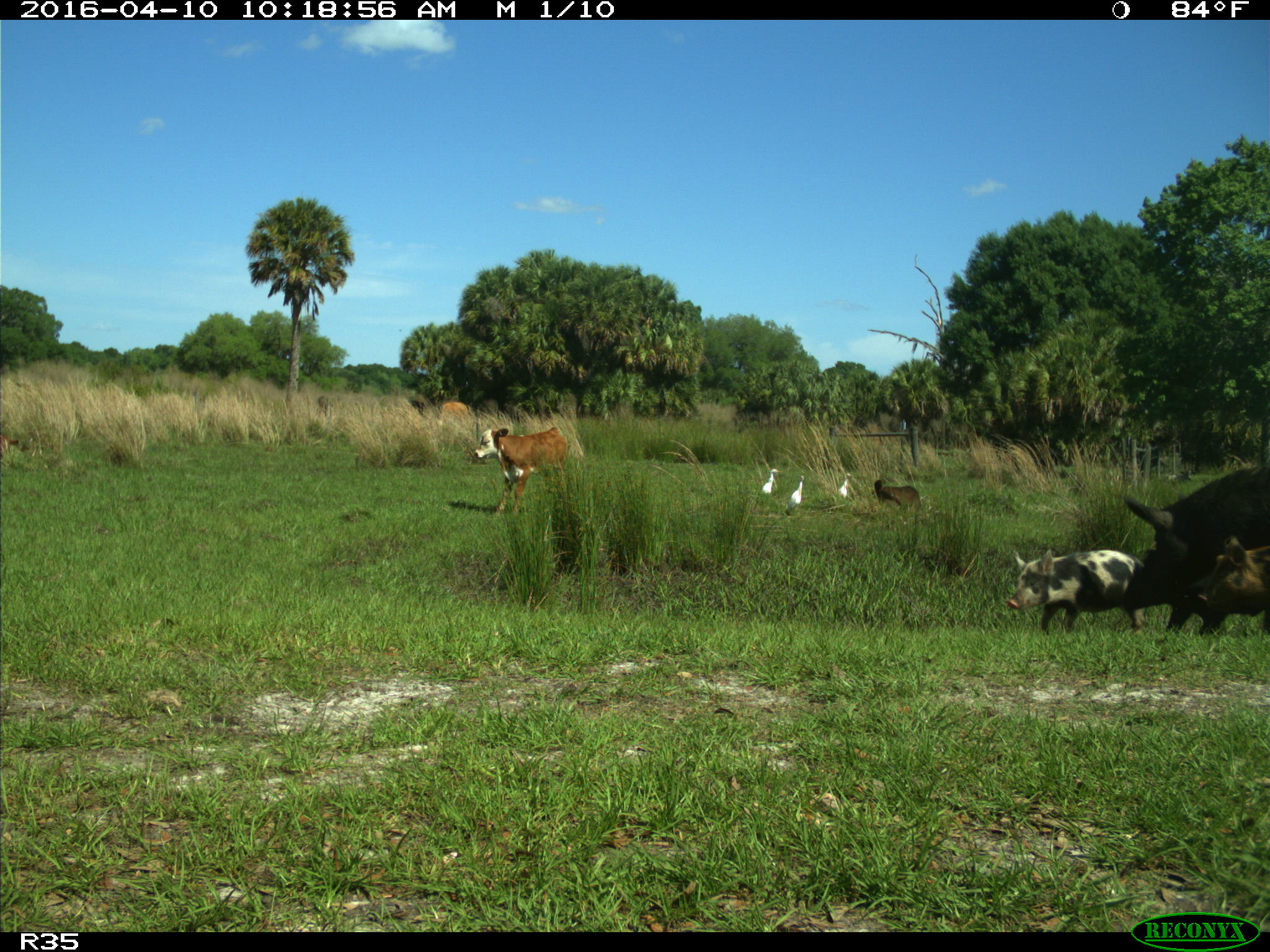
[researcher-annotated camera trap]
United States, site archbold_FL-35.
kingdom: Animalia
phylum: Chordata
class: Mammalia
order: Artiodactyla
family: Suidae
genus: Sus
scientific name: Sus scrofa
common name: wild boar